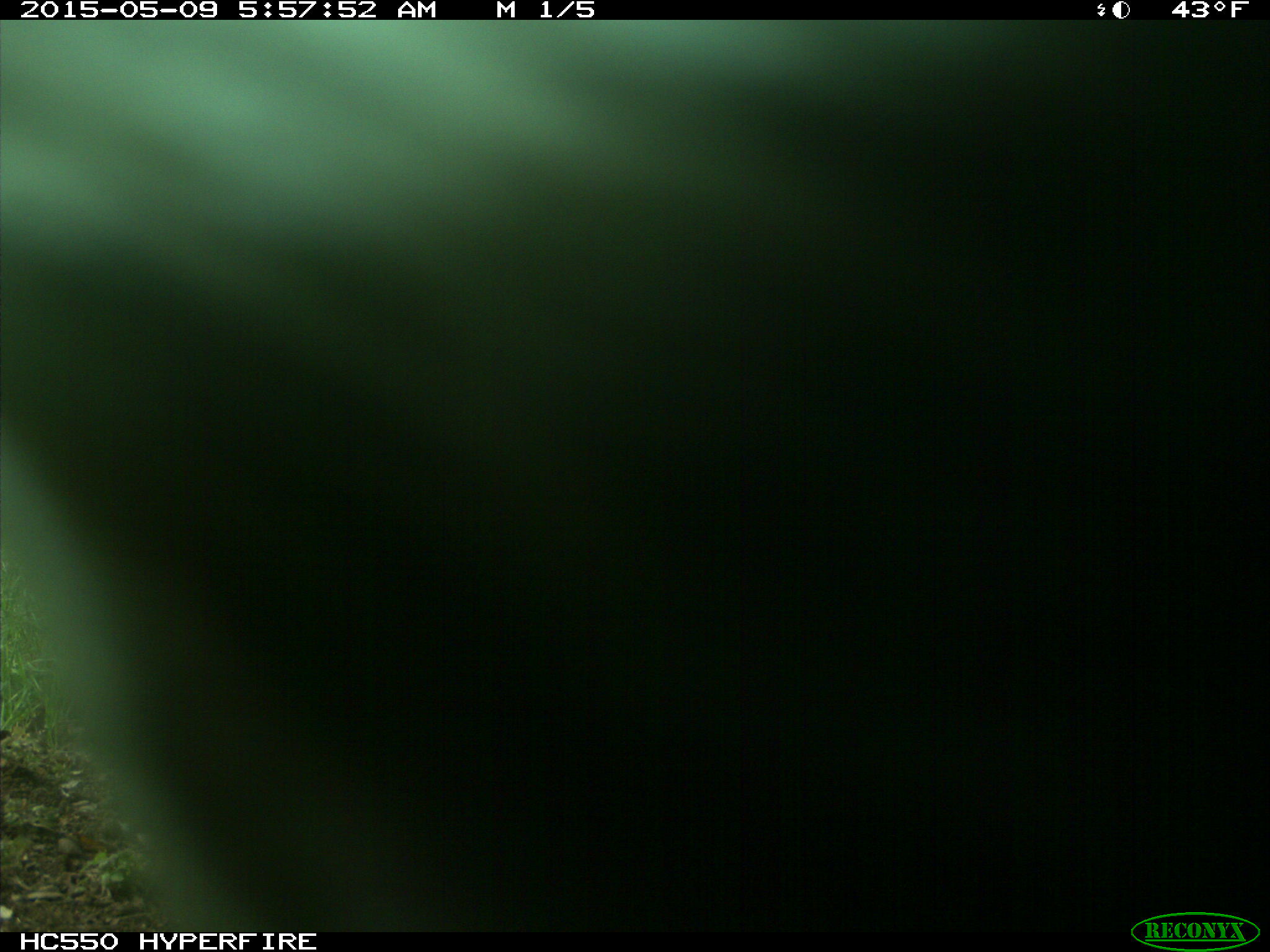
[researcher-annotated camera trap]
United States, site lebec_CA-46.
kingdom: Animalia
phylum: Chordata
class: Mammalia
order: Artiodactyla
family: Bovidae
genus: Bos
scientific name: Bos taurus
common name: domestic cow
Bos taurus (domestic cow).